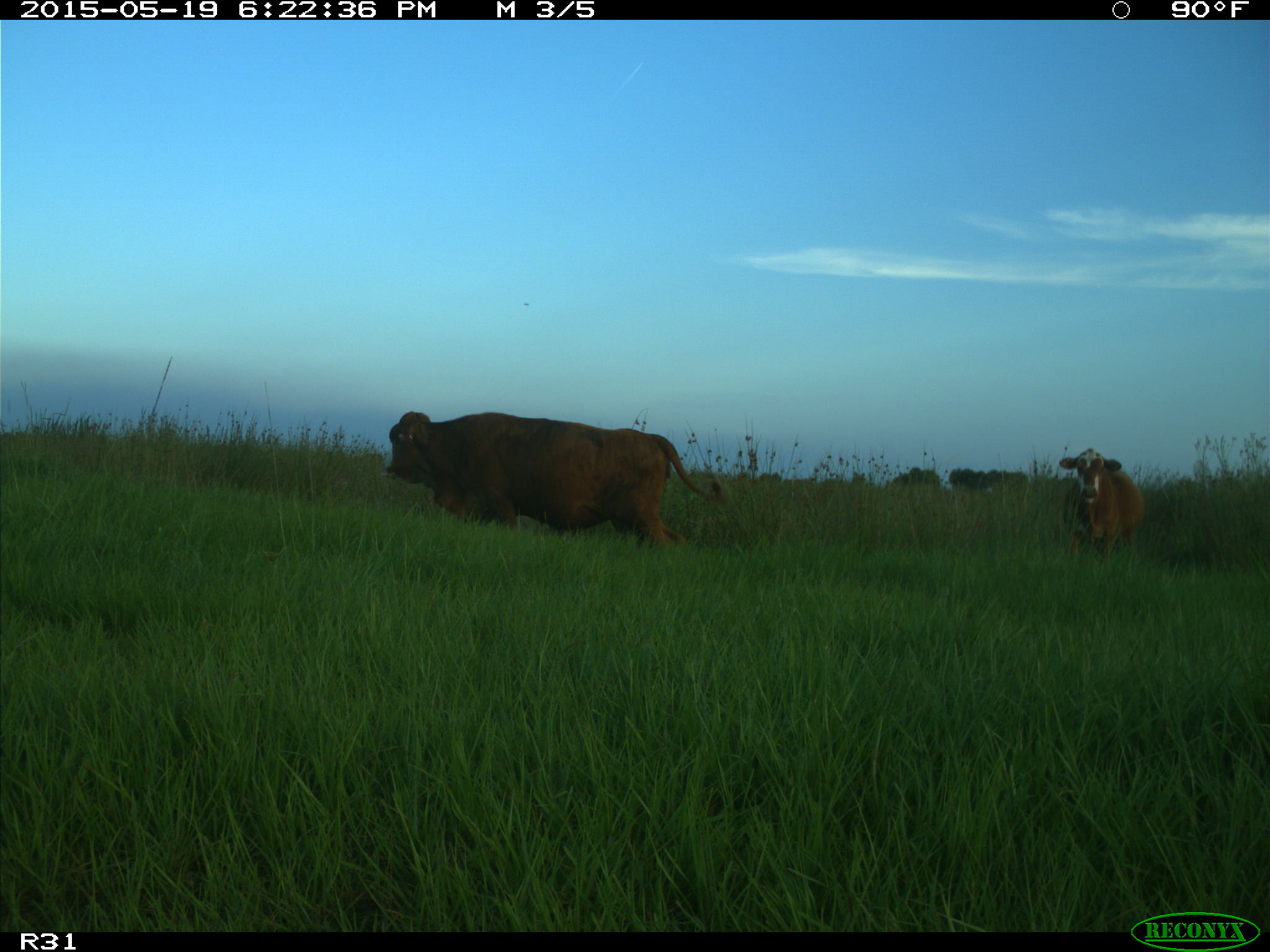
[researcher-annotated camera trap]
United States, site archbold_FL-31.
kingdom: Animalia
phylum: Chordata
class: Mammalia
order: Artiodactyla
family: Bovidae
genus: Bos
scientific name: Bos taurus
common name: domestic cow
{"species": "Bos taurus (domestic cow)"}